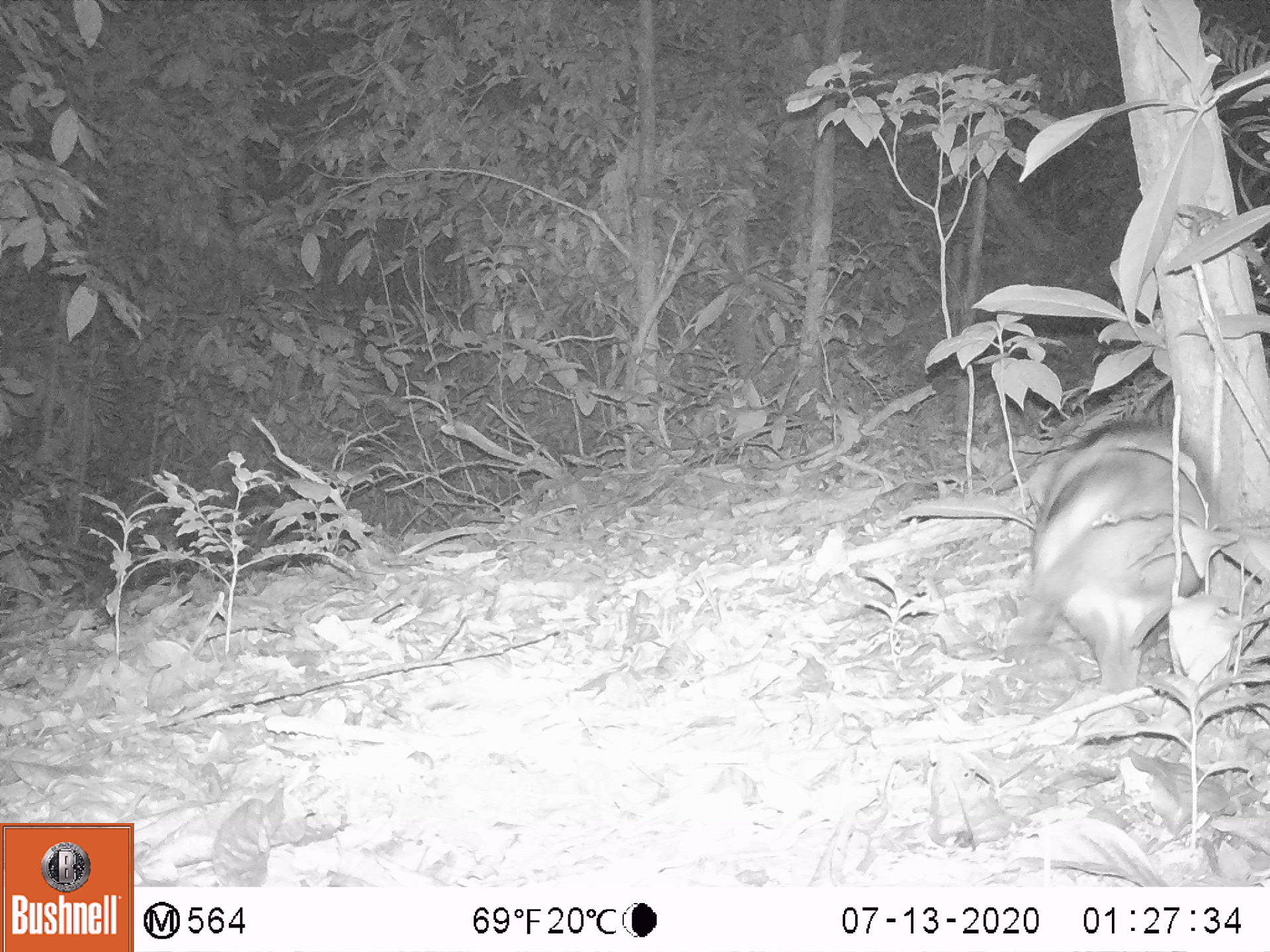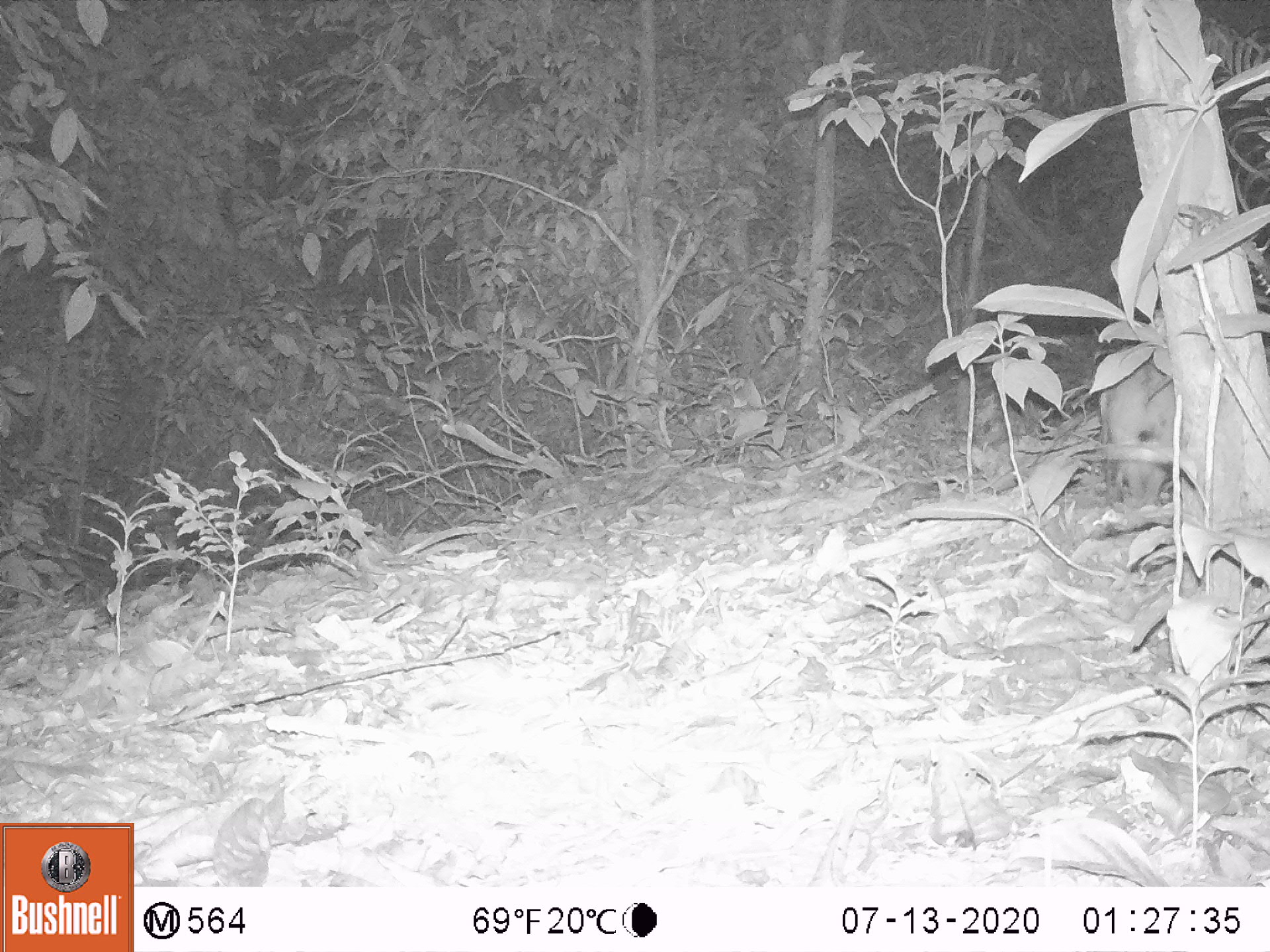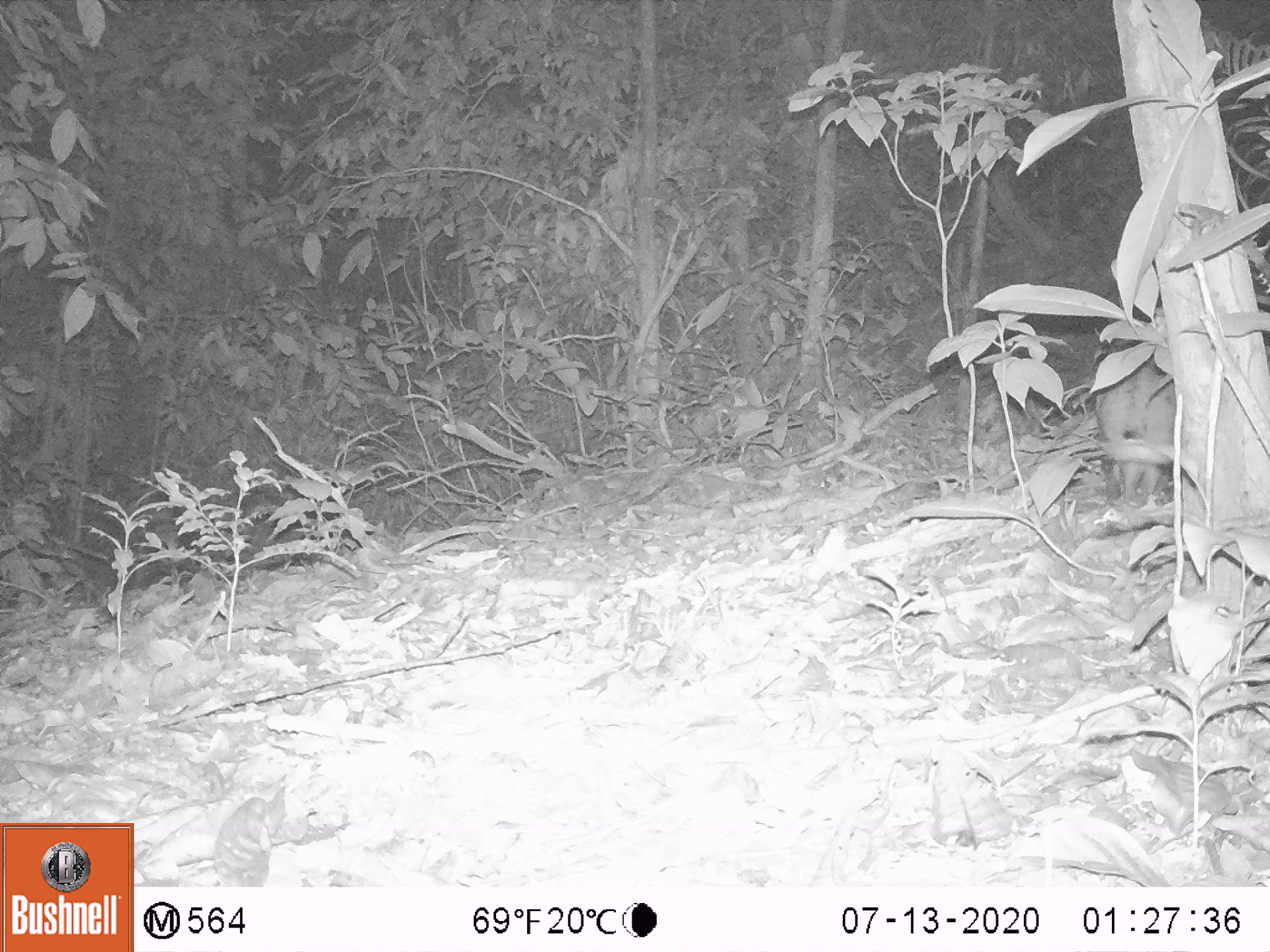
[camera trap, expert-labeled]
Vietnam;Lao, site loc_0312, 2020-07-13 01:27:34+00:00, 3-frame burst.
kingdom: Animalia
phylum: Chordata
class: Mammalia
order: Lagomorpha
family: Leporidae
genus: Nesolagus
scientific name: Nesolagus timminsi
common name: annamite striped rabbit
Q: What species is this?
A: Annamite striped rabbit (Nesolagus timminsi).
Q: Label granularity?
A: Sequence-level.